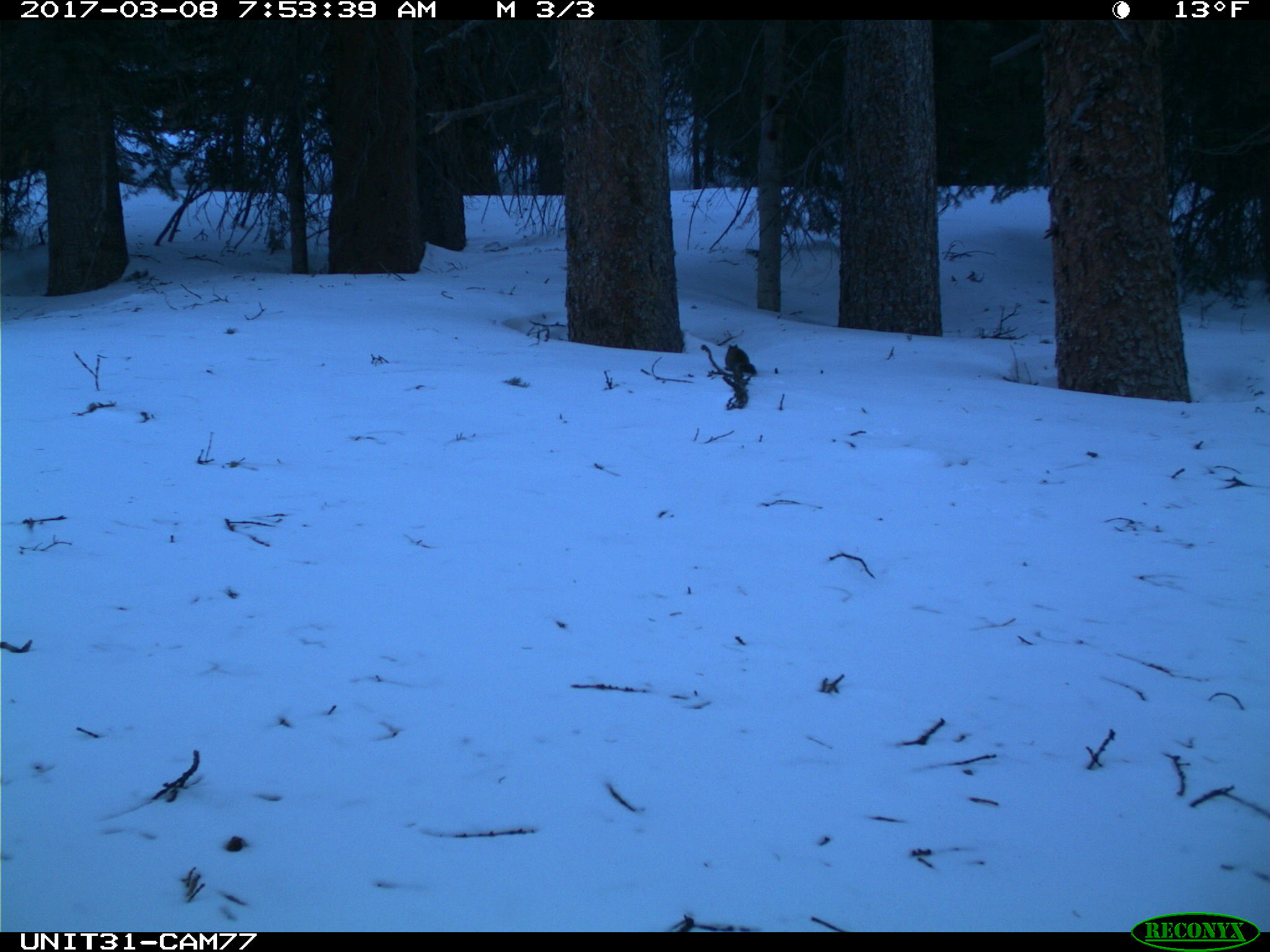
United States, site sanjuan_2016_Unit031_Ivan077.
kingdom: Animalia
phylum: Chordata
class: Mammalia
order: Rodentia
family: Sciuridae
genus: Tamiasciurus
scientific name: Tamiasciurus hudsonicus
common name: american red squirrel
Tamiasciurus hudsonicus (american red squirrel).